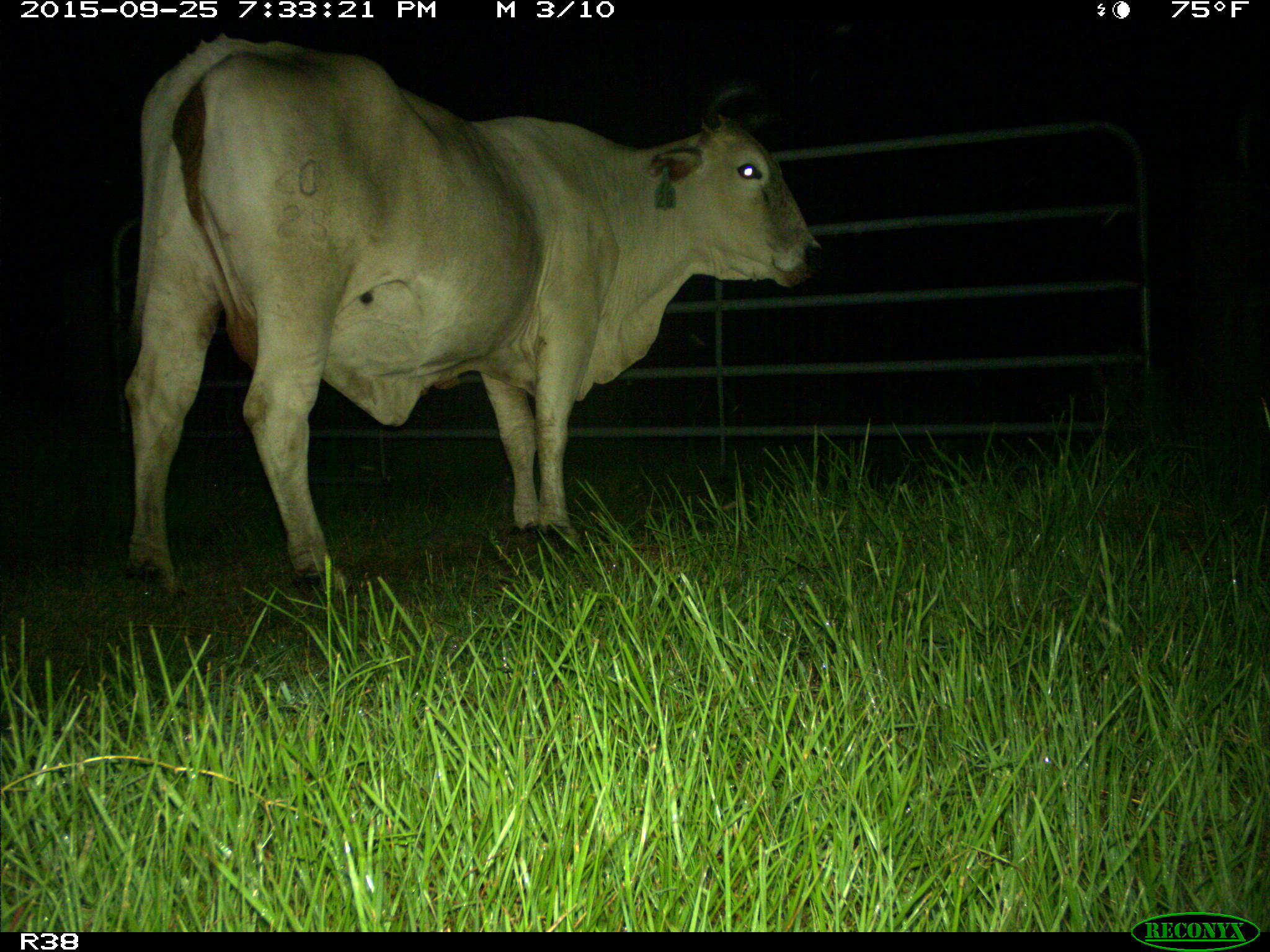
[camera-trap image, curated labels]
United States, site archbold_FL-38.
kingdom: Animalia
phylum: Chordata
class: Mammalia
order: Artiodactyla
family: Bovidae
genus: Bos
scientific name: Bos taurus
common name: domestic cow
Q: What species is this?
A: Bos taurus (domestic cow).